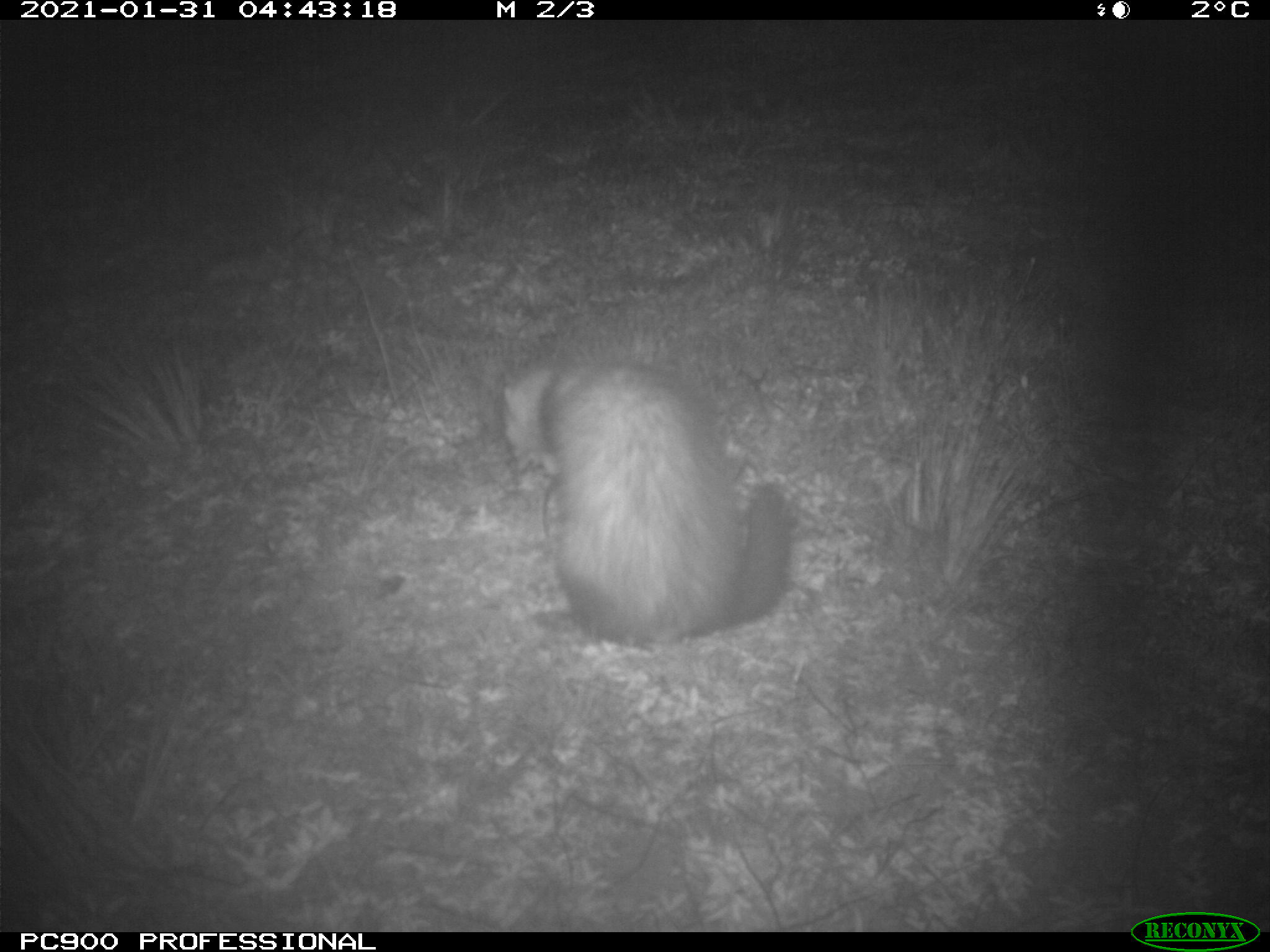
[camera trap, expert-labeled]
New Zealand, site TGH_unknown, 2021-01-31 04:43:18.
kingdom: Animalia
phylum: Chordata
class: Mammalia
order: Carnivora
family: Mustelidae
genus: Mustela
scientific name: Mustela furo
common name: ferret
Ferret (Mustela furo).